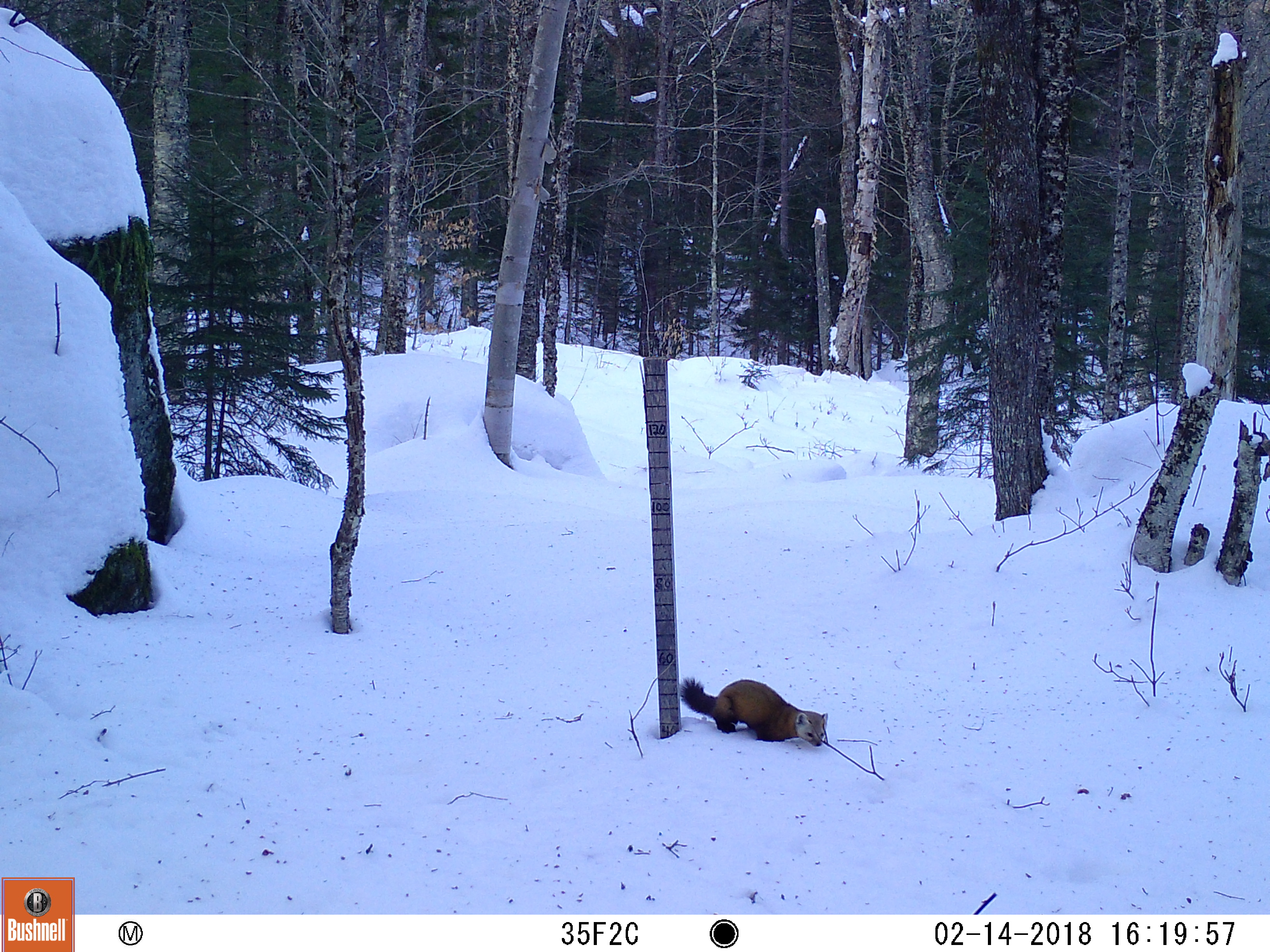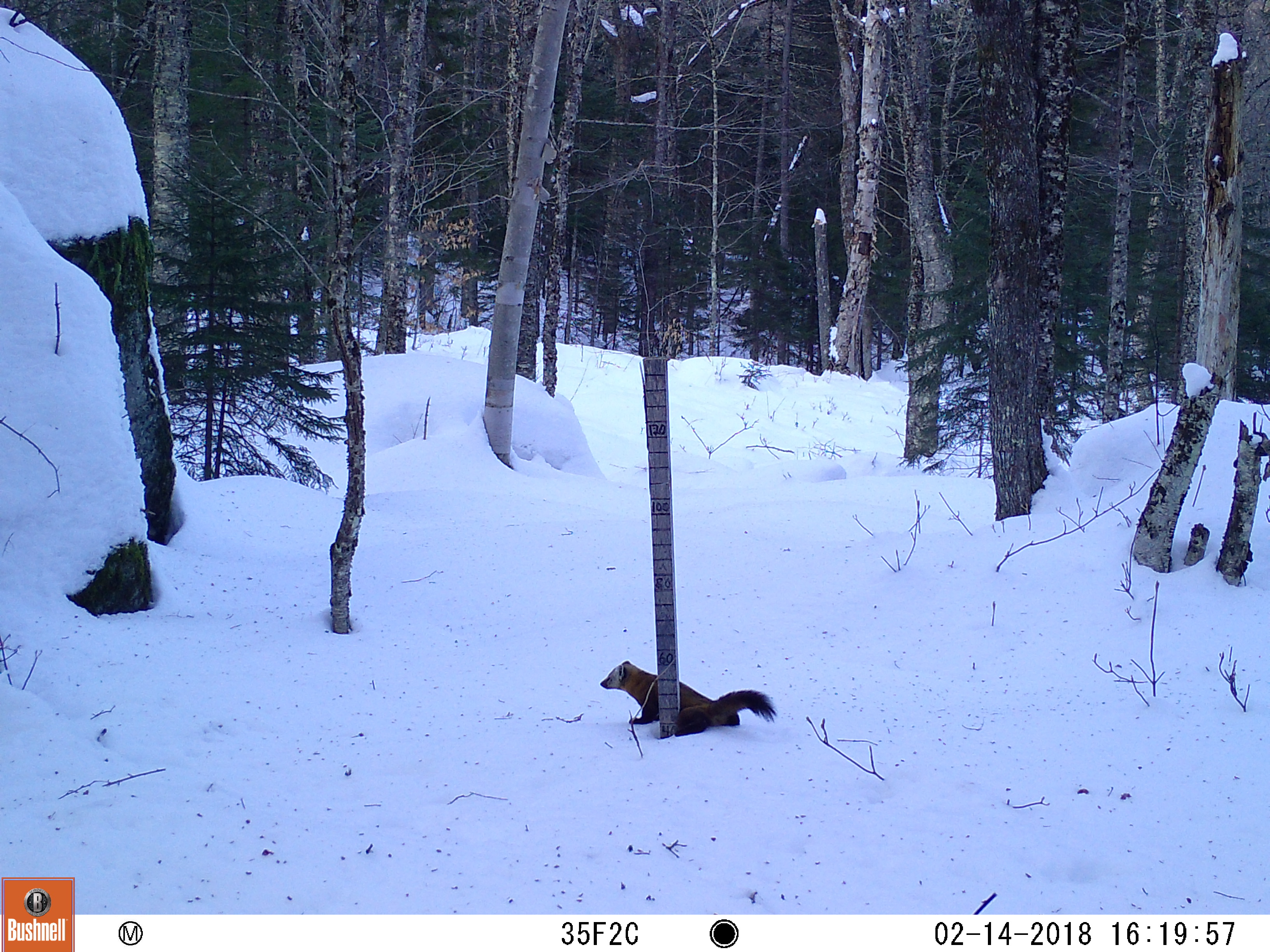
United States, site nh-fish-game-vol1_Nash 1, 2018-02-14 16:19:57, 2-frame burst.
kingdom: Animalia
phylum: Chordata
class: Mammalia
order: Carnivora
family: Mustelidae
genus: Martes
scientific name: Martes americana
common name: american marten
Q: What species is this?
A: American marten (Martes americana).